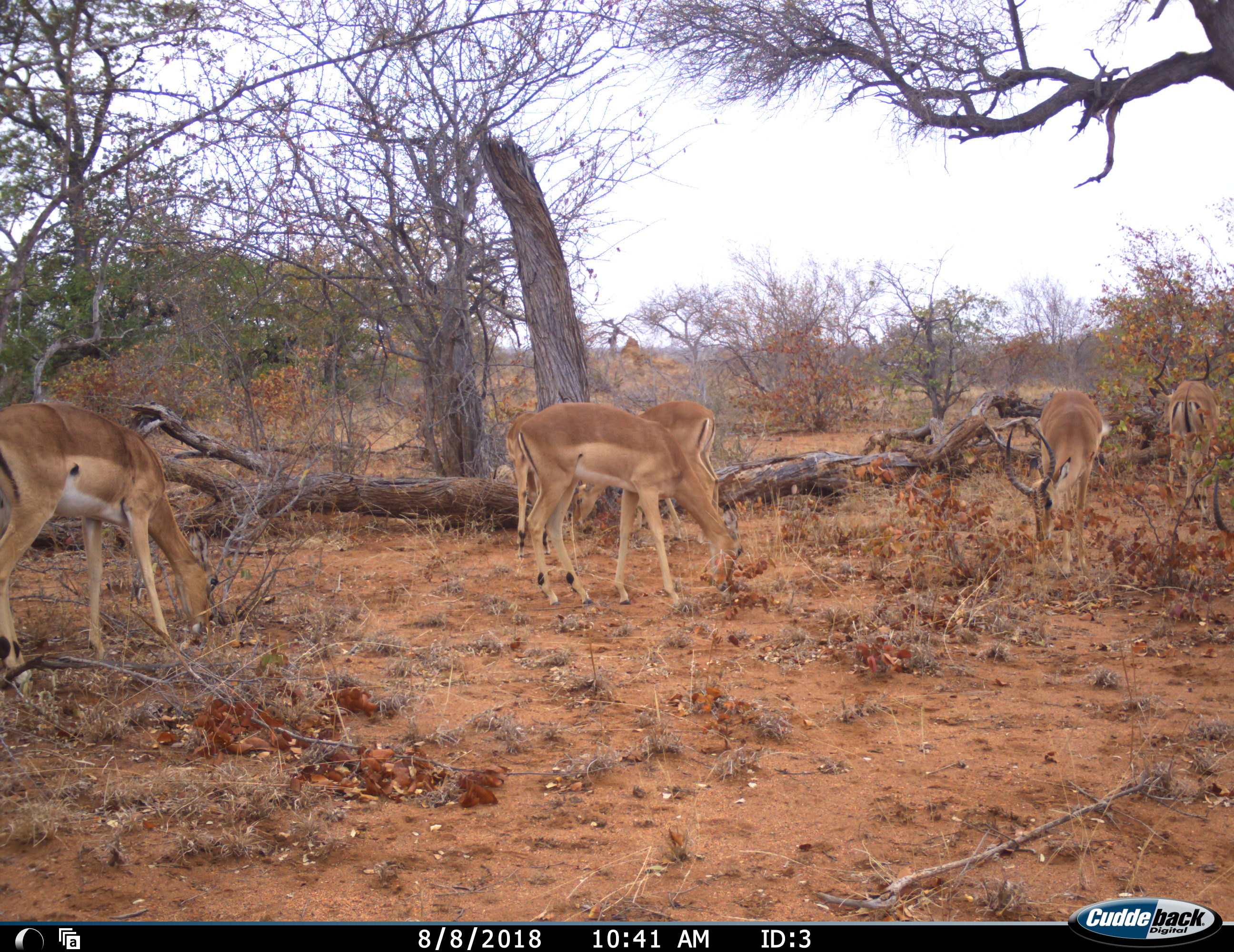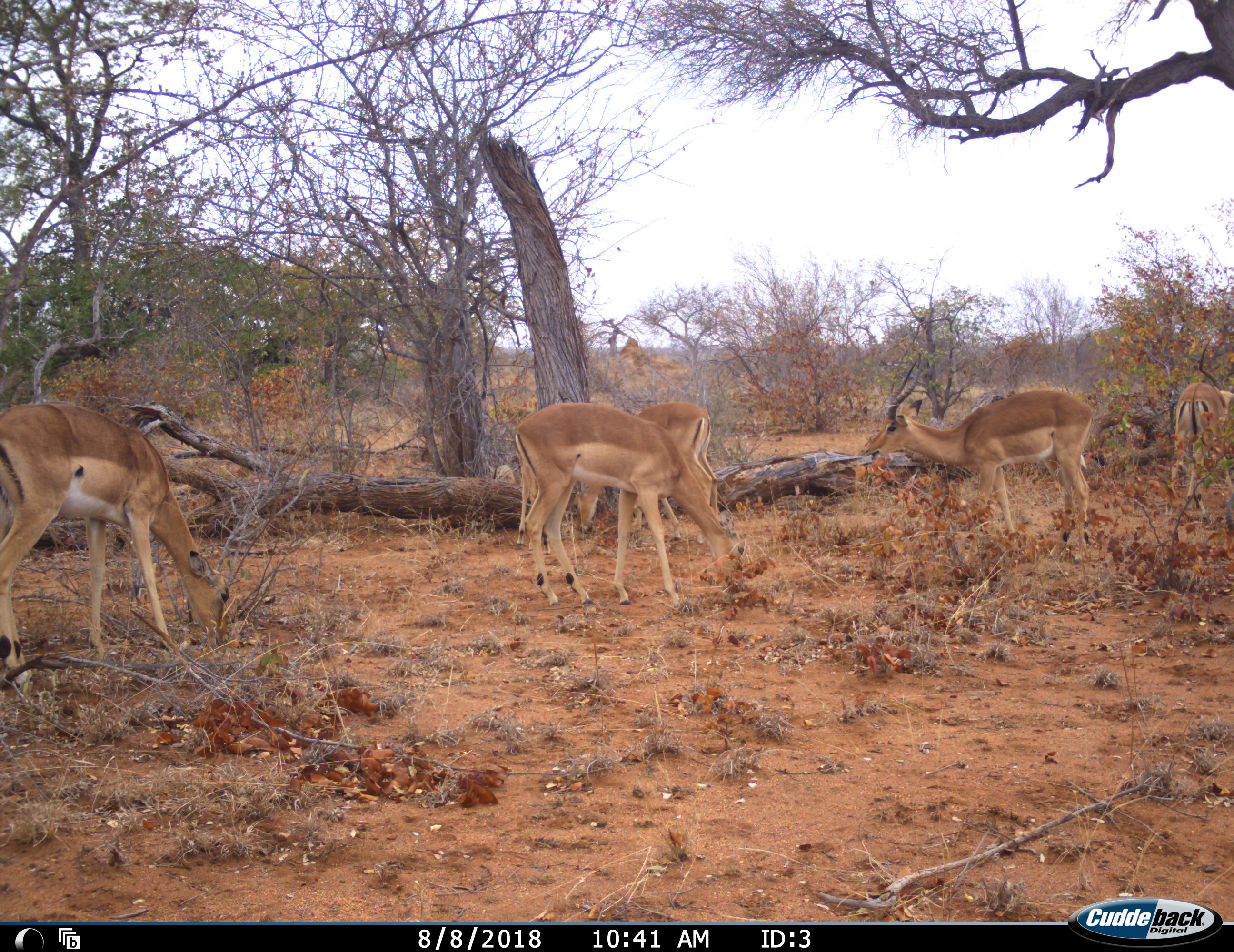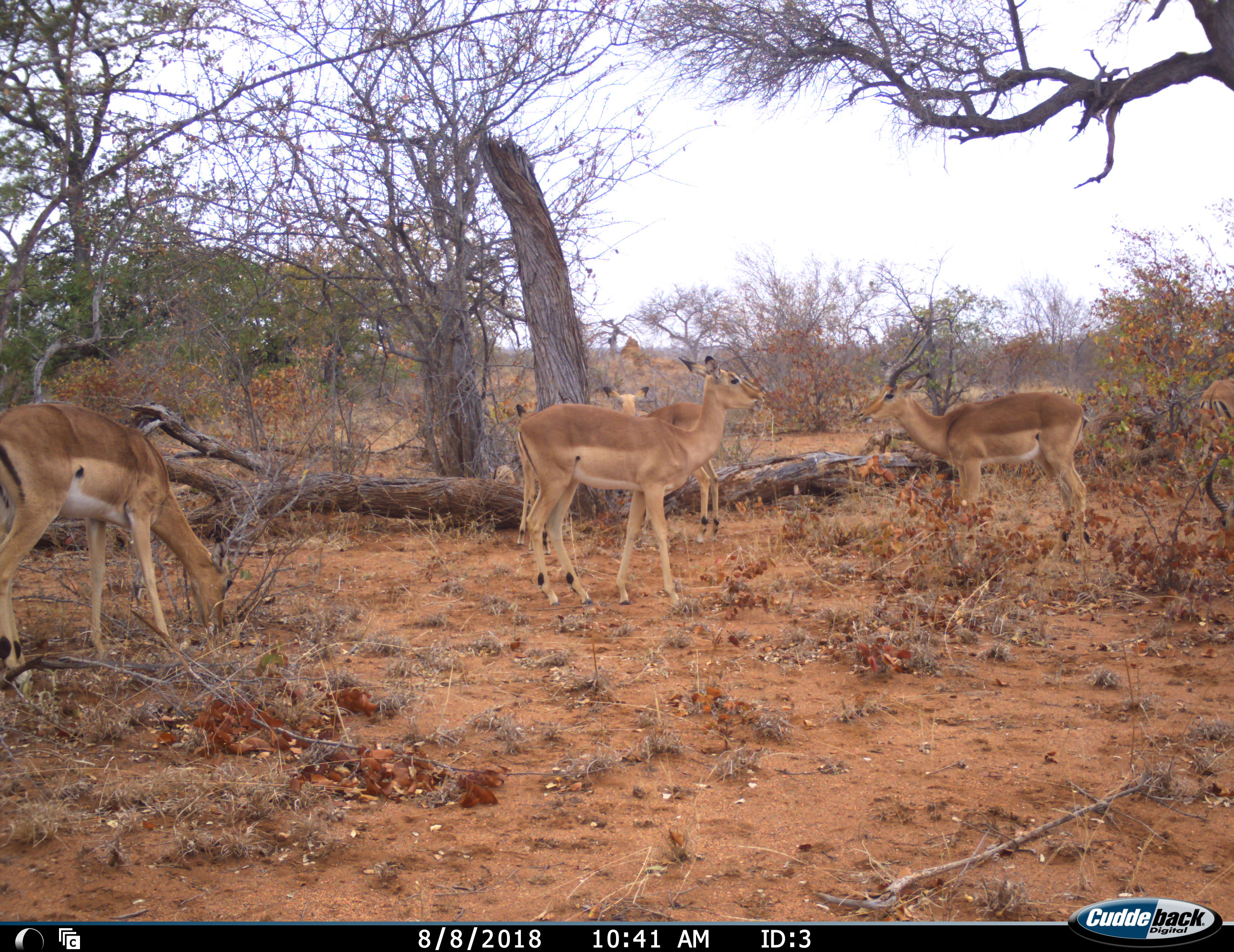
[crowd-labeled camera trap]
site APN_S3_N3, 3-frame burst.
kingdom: Animalia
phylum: Chordata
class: Mammalia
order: Artiodactyla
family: Bovidae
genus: Aepyceros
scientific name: Aepyceros melampus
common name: impala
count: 6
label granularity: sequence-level